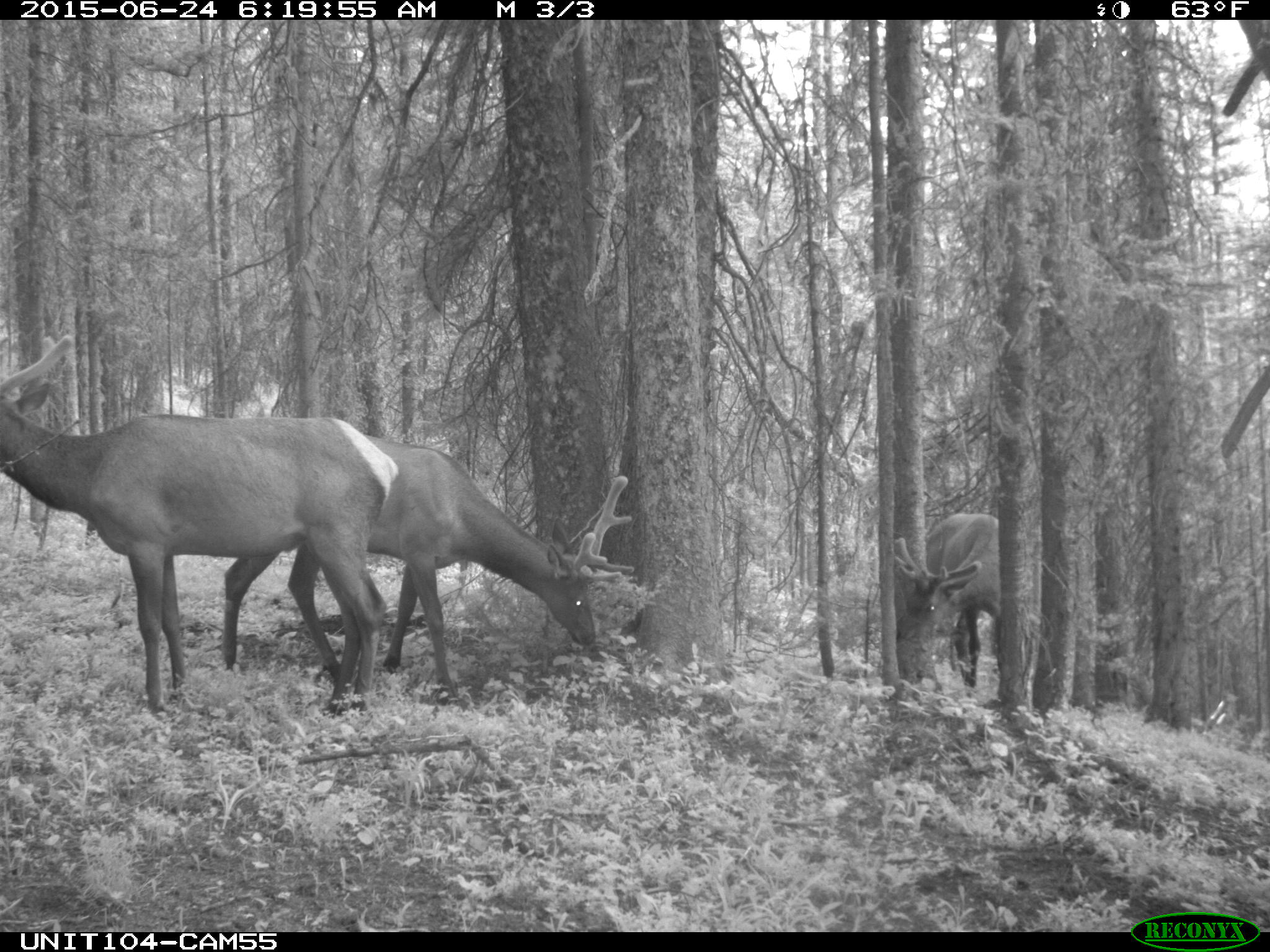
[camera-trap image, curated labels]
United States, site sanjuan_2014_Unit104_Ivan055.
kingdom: Animalia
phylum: Chordata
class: Mammalia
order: Artiodactyla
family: Cervidae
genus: Cervus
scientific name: Cervus elaphus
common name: red deer